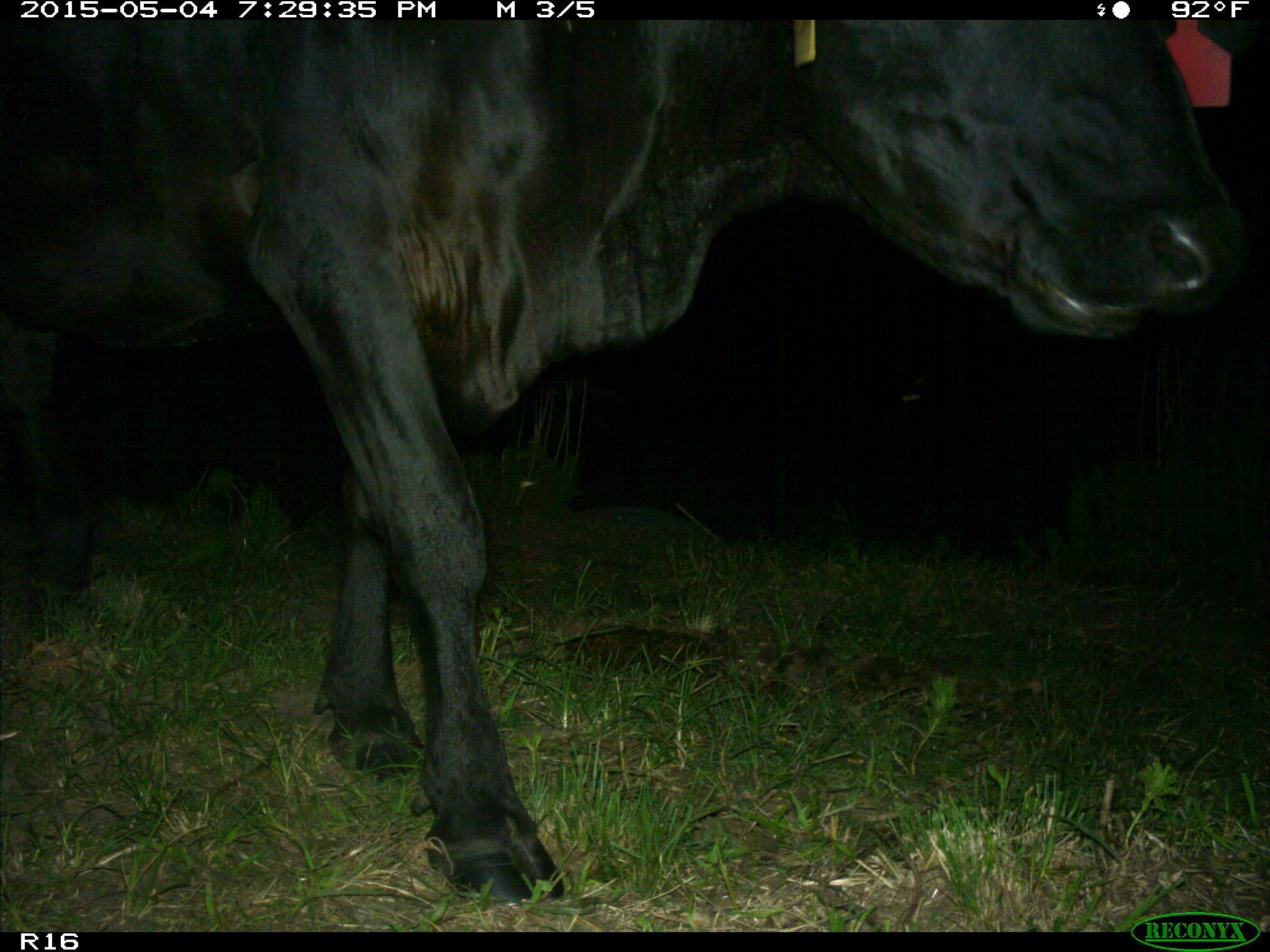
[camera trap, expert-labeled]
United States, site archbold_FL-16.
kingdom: Animalia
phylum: Chordata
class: Mammalia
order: Artiodactyla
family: Bovidae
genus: Bos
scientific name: Bos taurus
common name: domestic cow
Bos taurus (domestic cow).